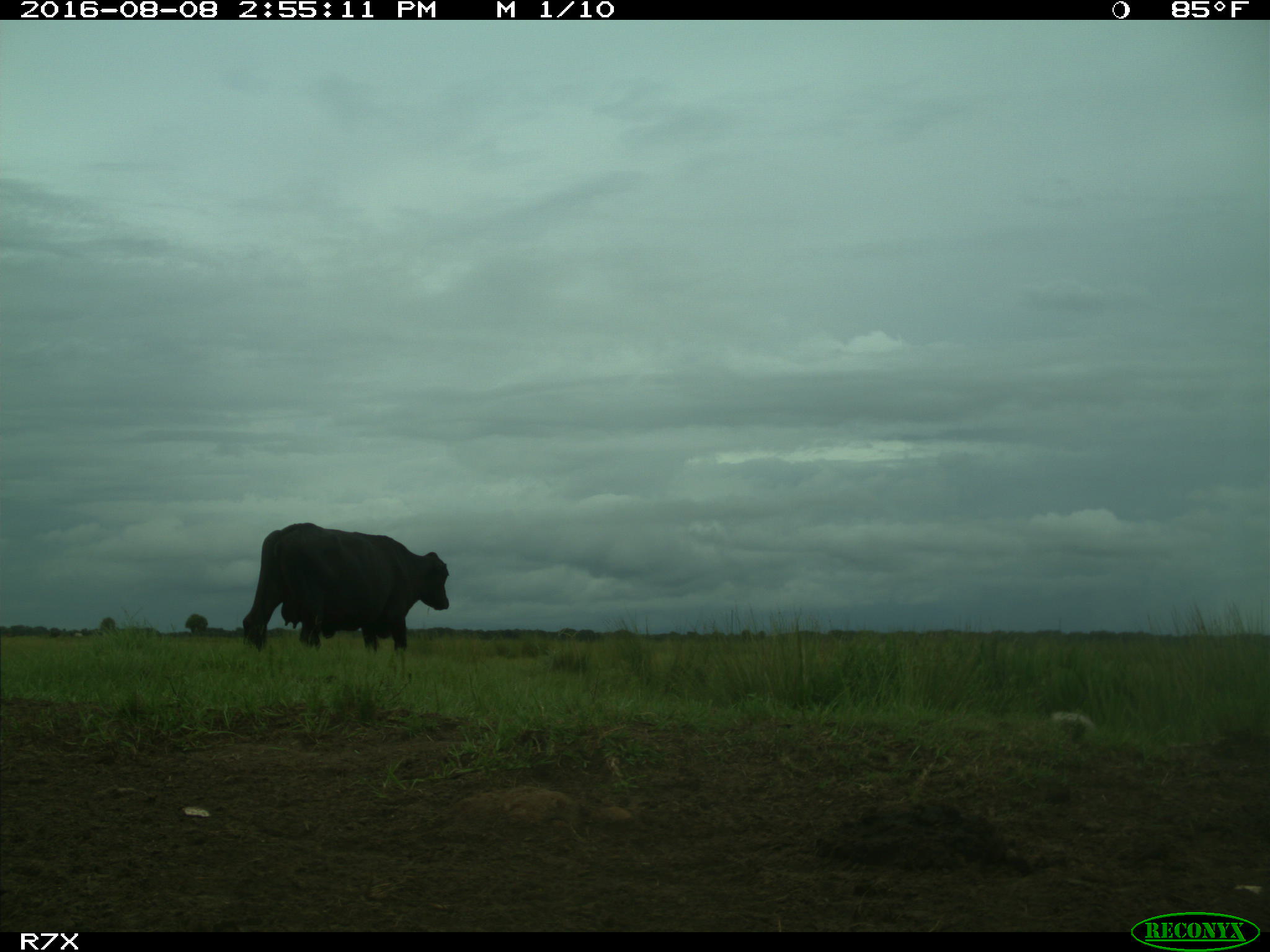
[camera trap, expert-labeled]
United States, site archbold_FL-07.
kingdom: Animalia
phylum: Chordata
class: Mammalia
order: Artiodactyla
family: Bovidae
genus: Bos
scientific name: Bos taurus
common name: domestic cow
Bos taurus (domestic cow).